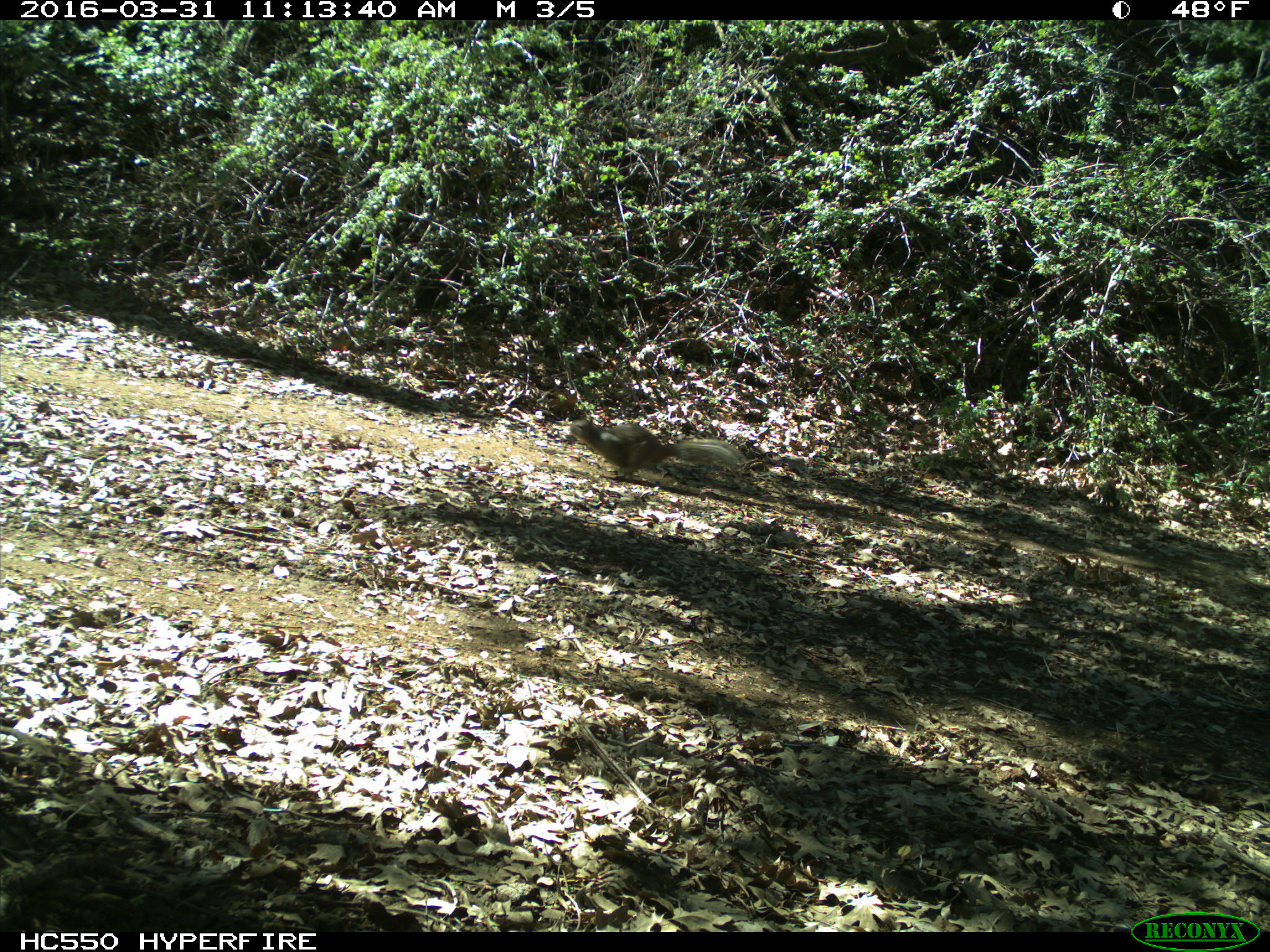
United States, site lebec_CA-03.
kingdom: Animalia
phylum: Chordata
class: Mammalia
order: Rodentia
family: Sciuridae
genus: Otospermophilus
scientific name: Otospermophilus beecheyi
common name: california ground squirrel